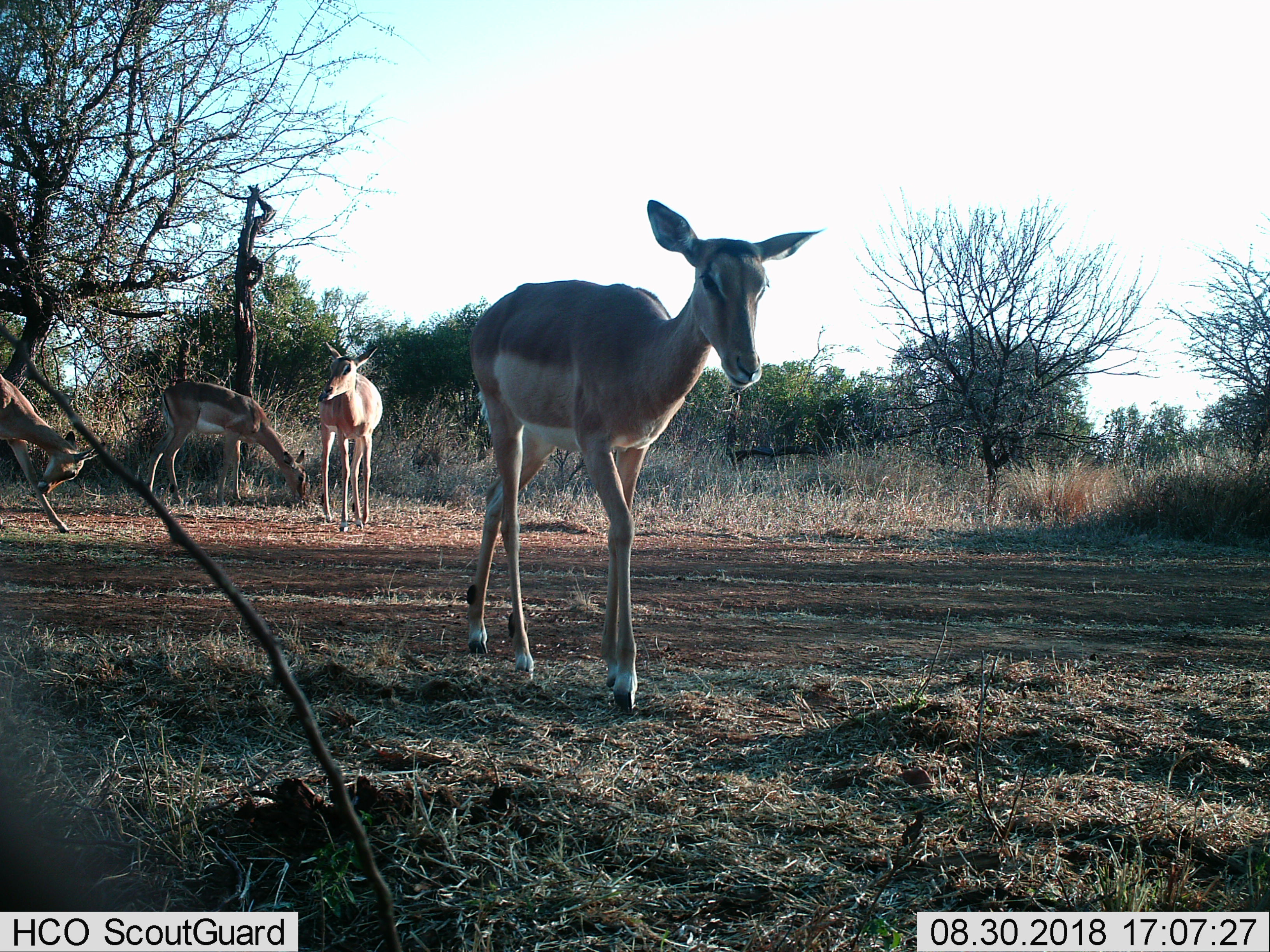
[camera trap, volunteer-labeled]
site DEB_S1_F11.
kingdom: Animalia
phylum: Chordata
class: Mammalia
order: Artiodactyla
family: Bovidae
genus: Aepyceros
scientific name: Aepyceros melampus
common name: impala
Impala (Aepyceros melampus), count 4. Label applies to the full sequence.